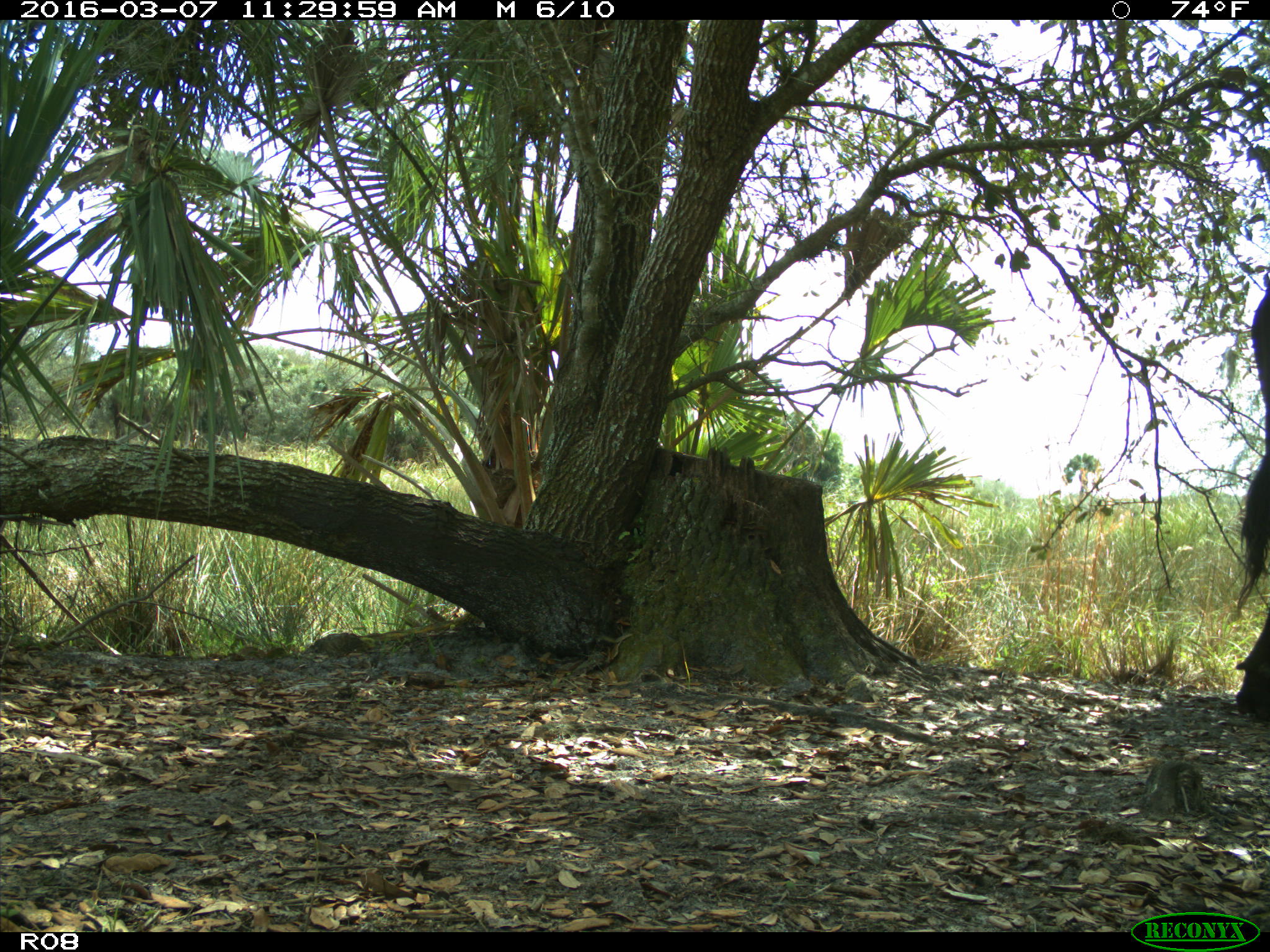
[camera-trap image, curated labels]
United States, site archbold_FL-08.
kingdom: Animalia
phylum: Chordata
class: Mammalia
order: Artiodactyla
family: Bovidae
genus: Bos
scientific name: Bos taurus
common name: domestic cow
Bos taurus (domestic cow).